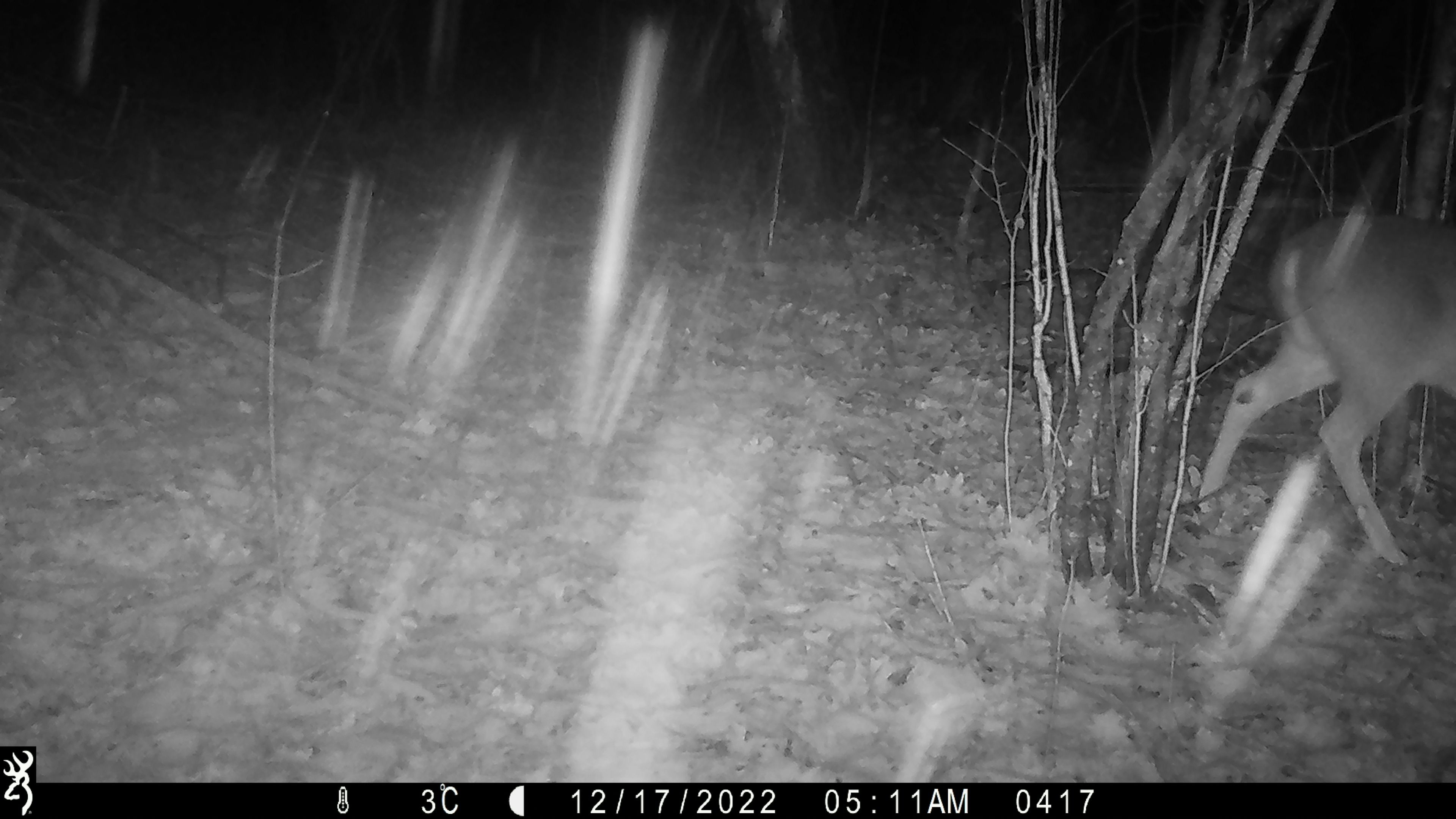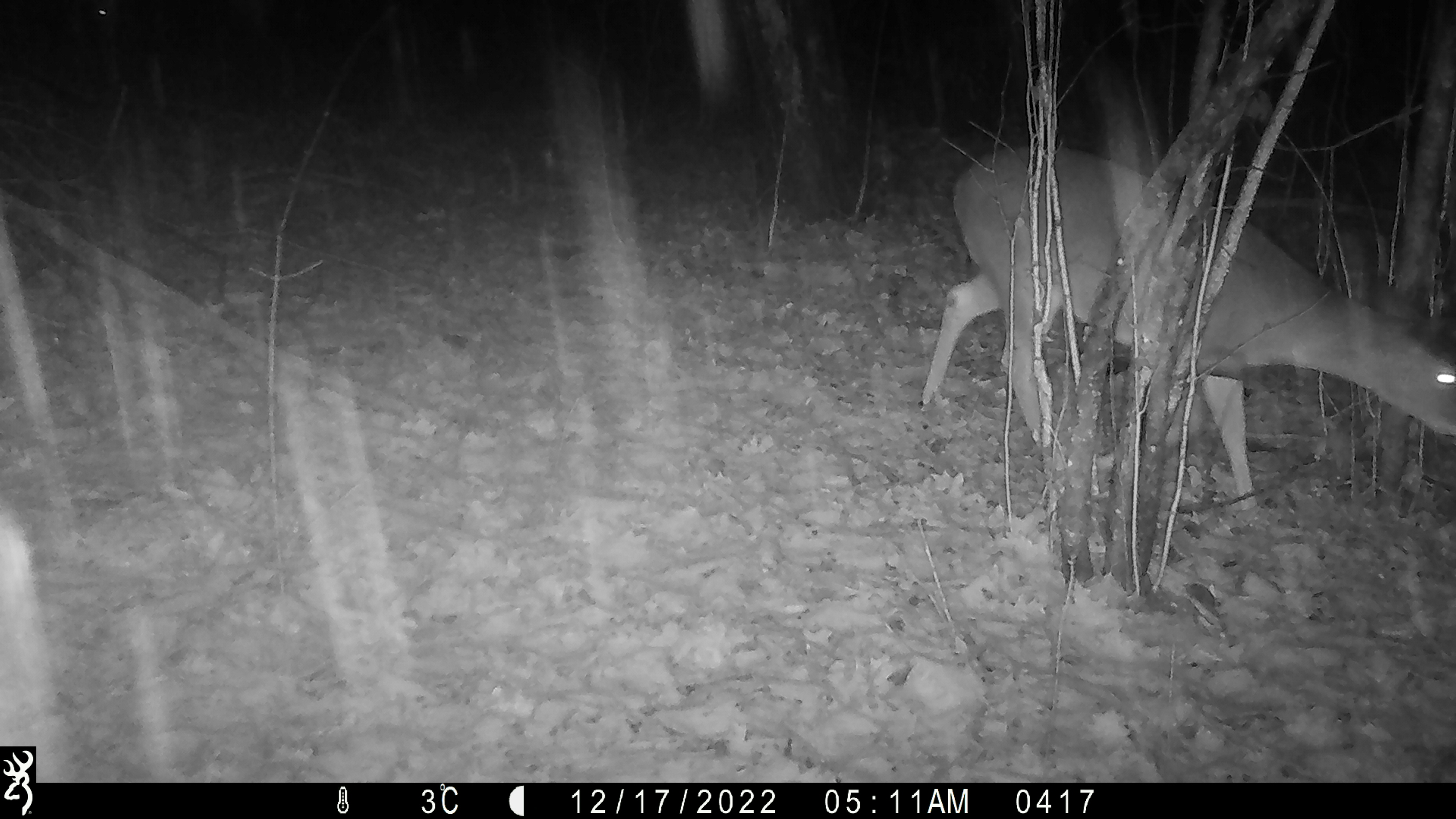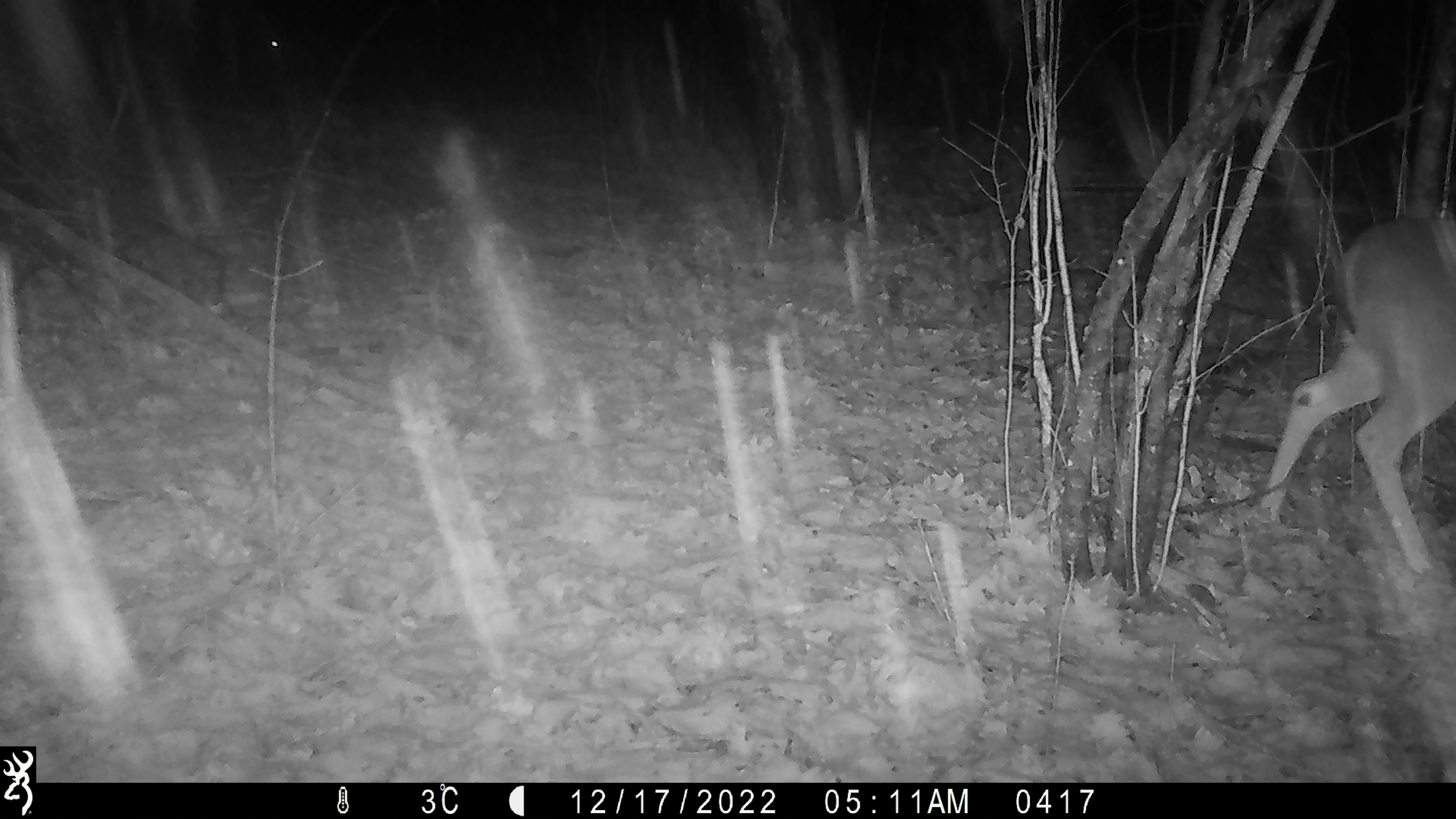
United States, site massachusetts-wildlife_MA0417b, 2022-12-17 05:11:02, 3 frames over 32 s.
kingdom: Animalia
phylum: Chordata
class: Mammalia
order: Artiodactyla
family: Cervidae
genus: Odocoileus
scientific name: Odocoileus virginianus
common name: white-tailed deer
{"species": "white-tailed deer (Odocoileus virginianus)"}